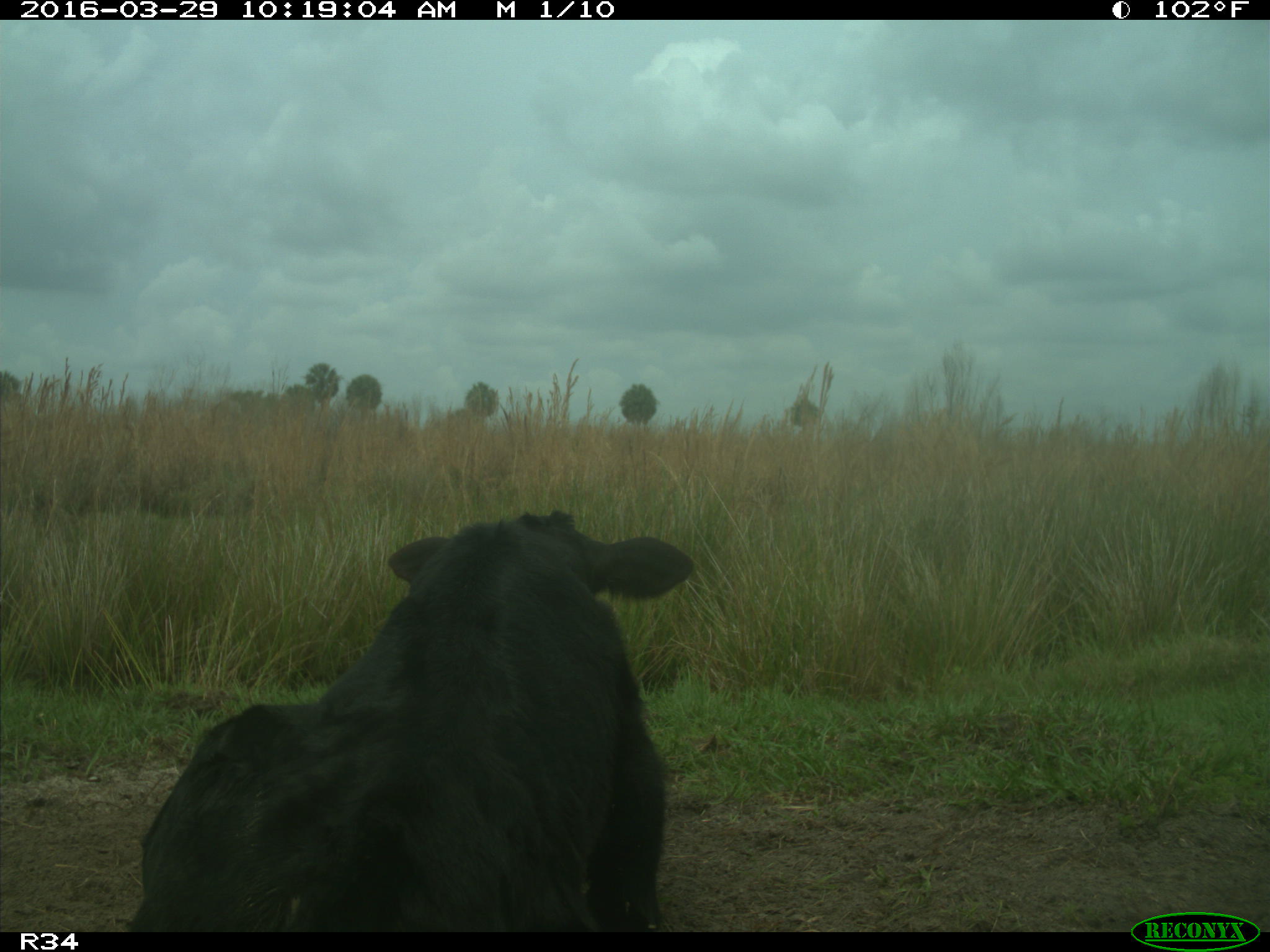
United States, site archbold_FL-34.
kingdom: Animalia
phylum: Chordata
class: Mammalia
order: Artiodactyla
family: Bovidae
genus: Bos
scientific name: Bos taurus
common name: domestic cow